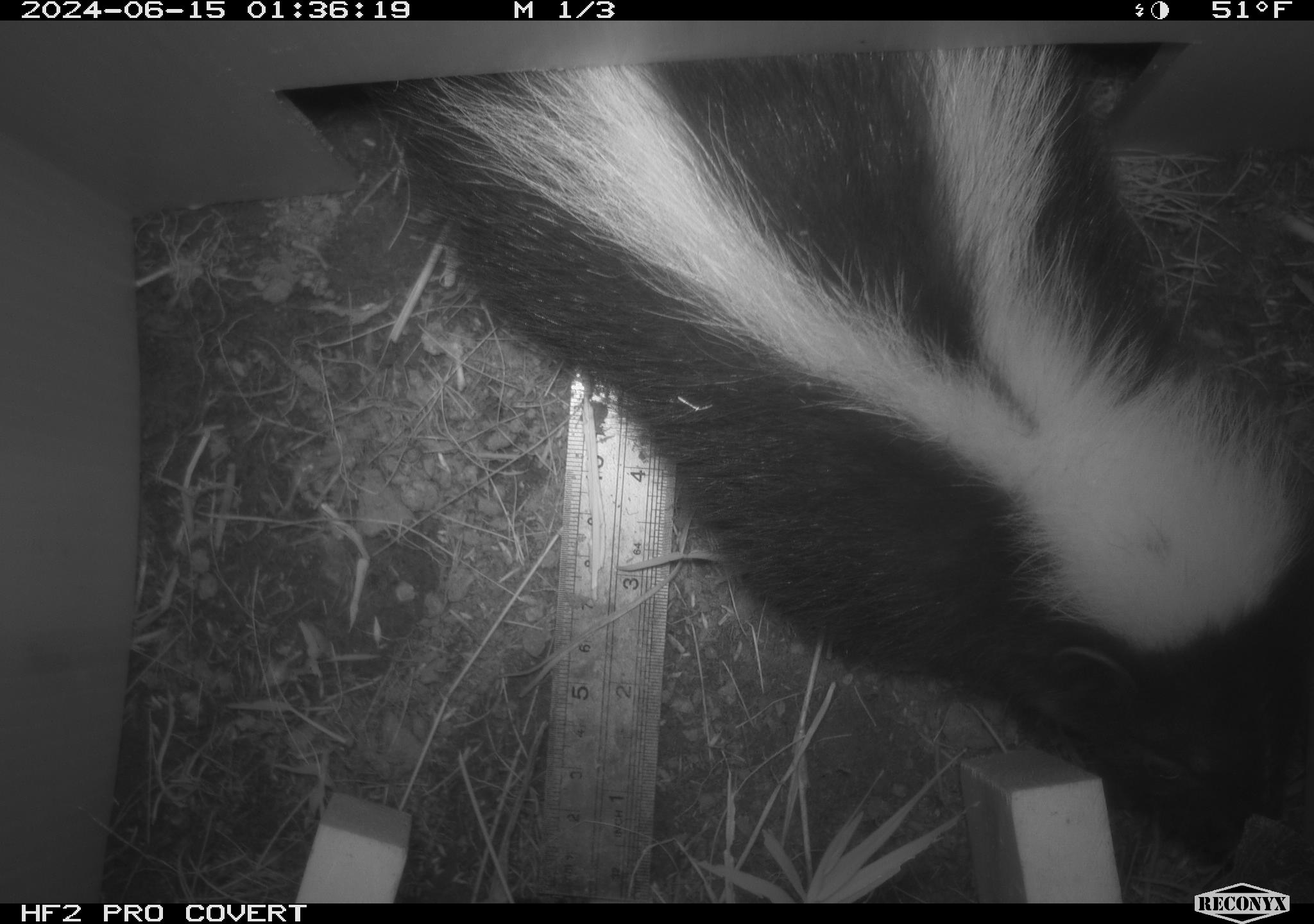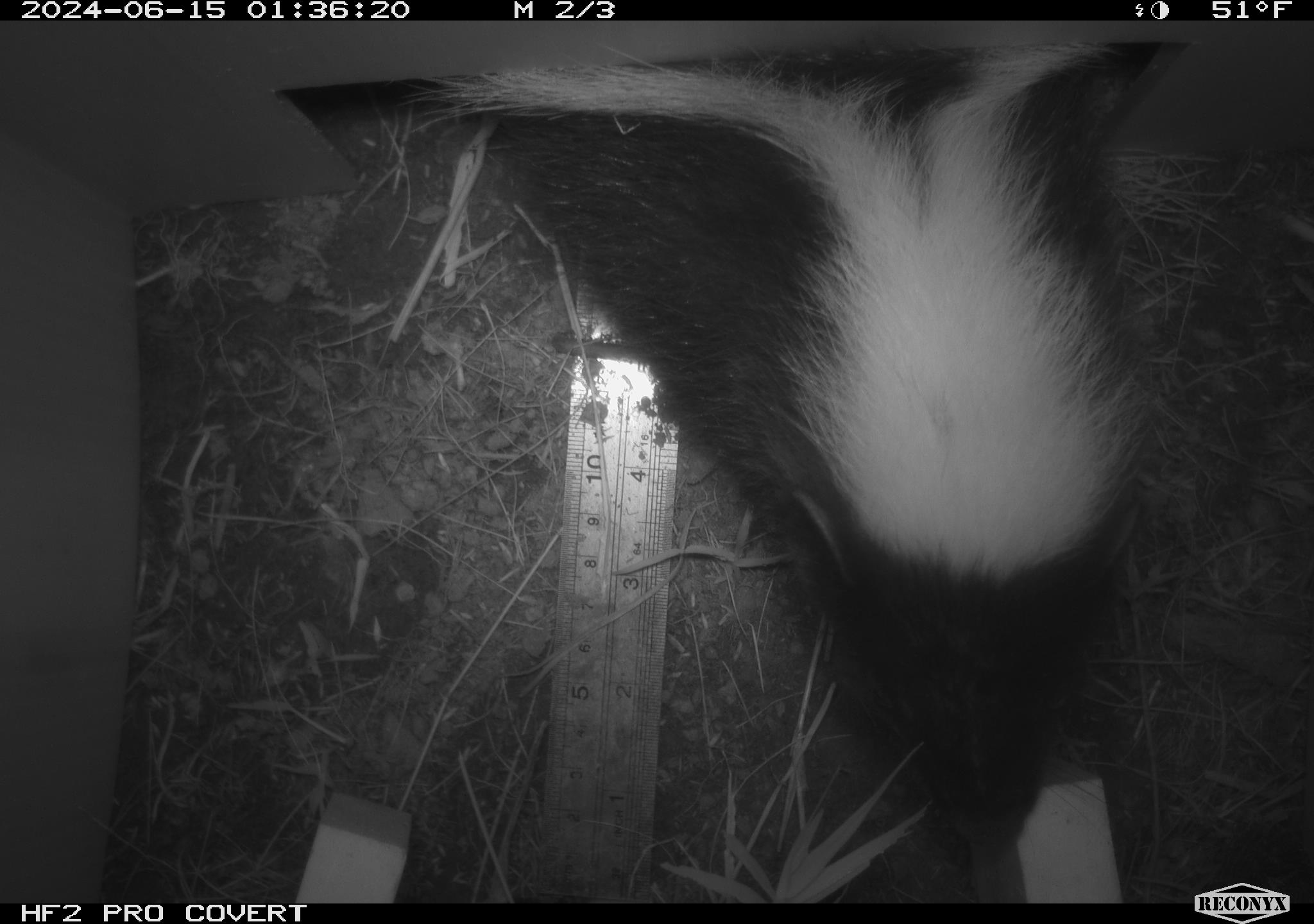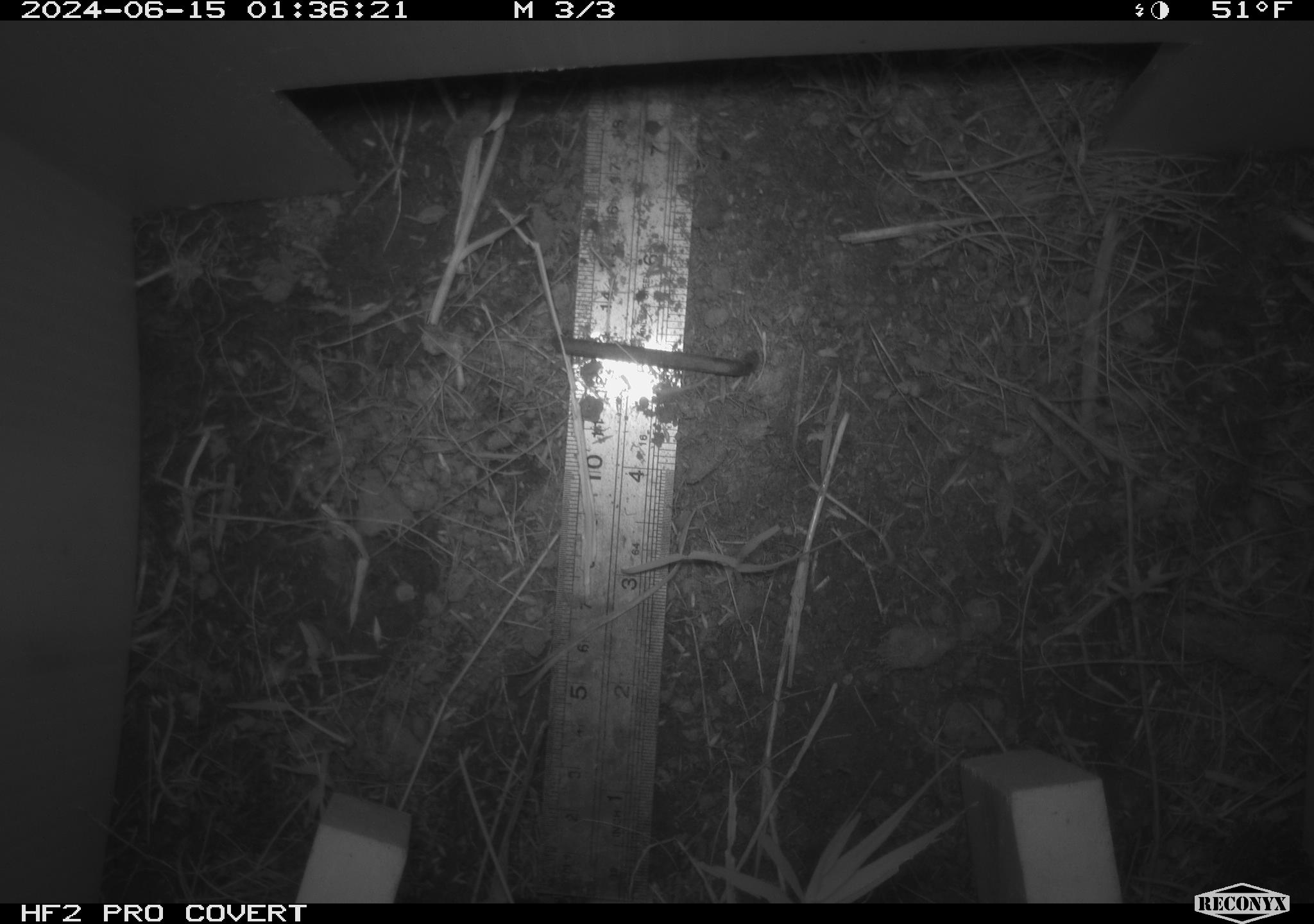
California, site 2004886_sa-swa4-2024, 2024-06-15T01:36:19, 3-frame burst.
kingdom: Animalia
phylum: Chordata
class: Mammalia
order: Carnivora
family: Mephitidae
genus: Mephitis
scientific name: Mephitis mephitis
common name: striped skunk